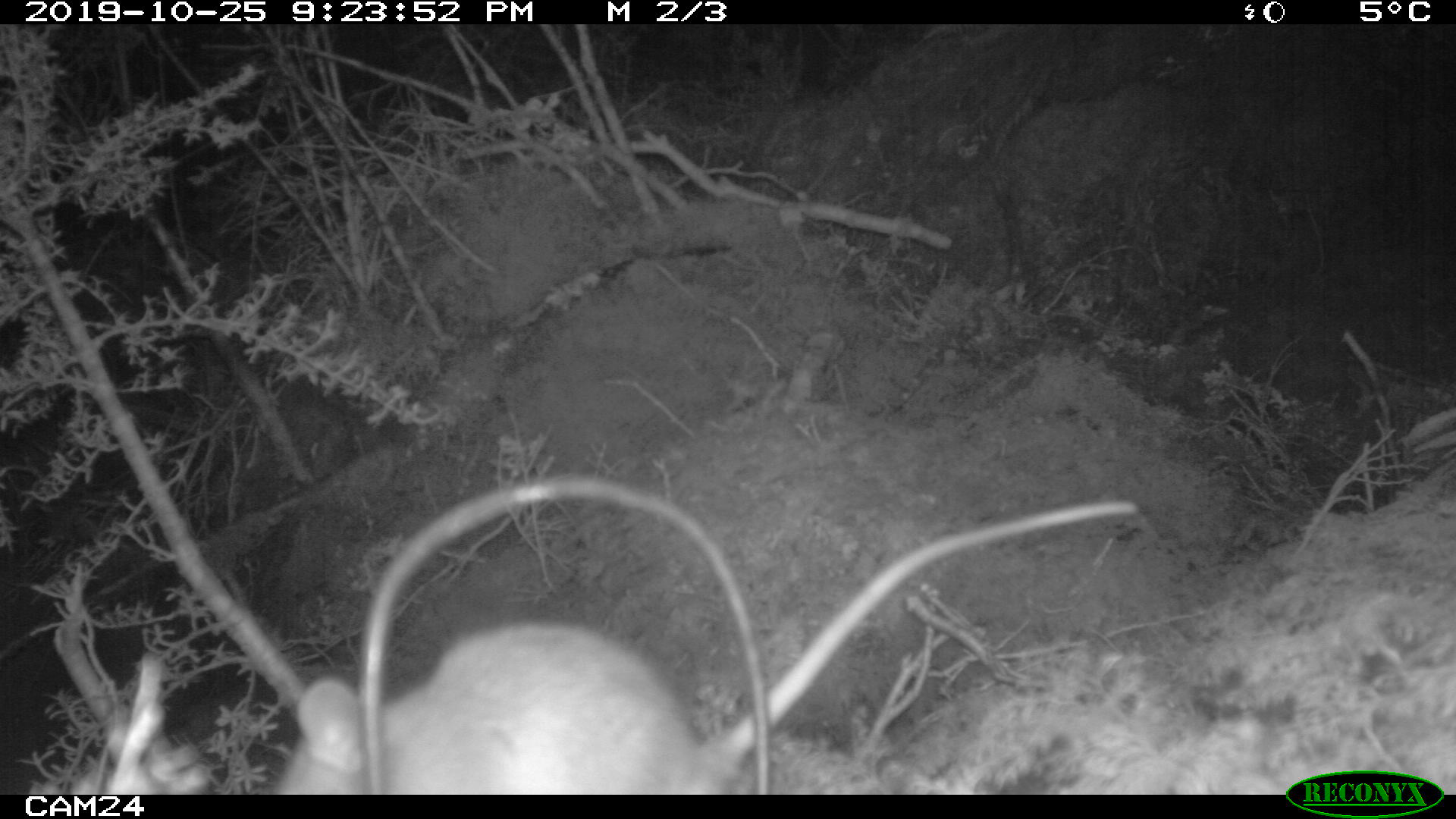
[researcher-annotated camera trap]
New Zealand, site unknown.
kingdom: Animalia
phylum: Chordata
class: Mammalia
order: Rodentia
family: Muridae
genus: Rattus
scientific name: Rattus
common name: rat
Rat (Rattus).